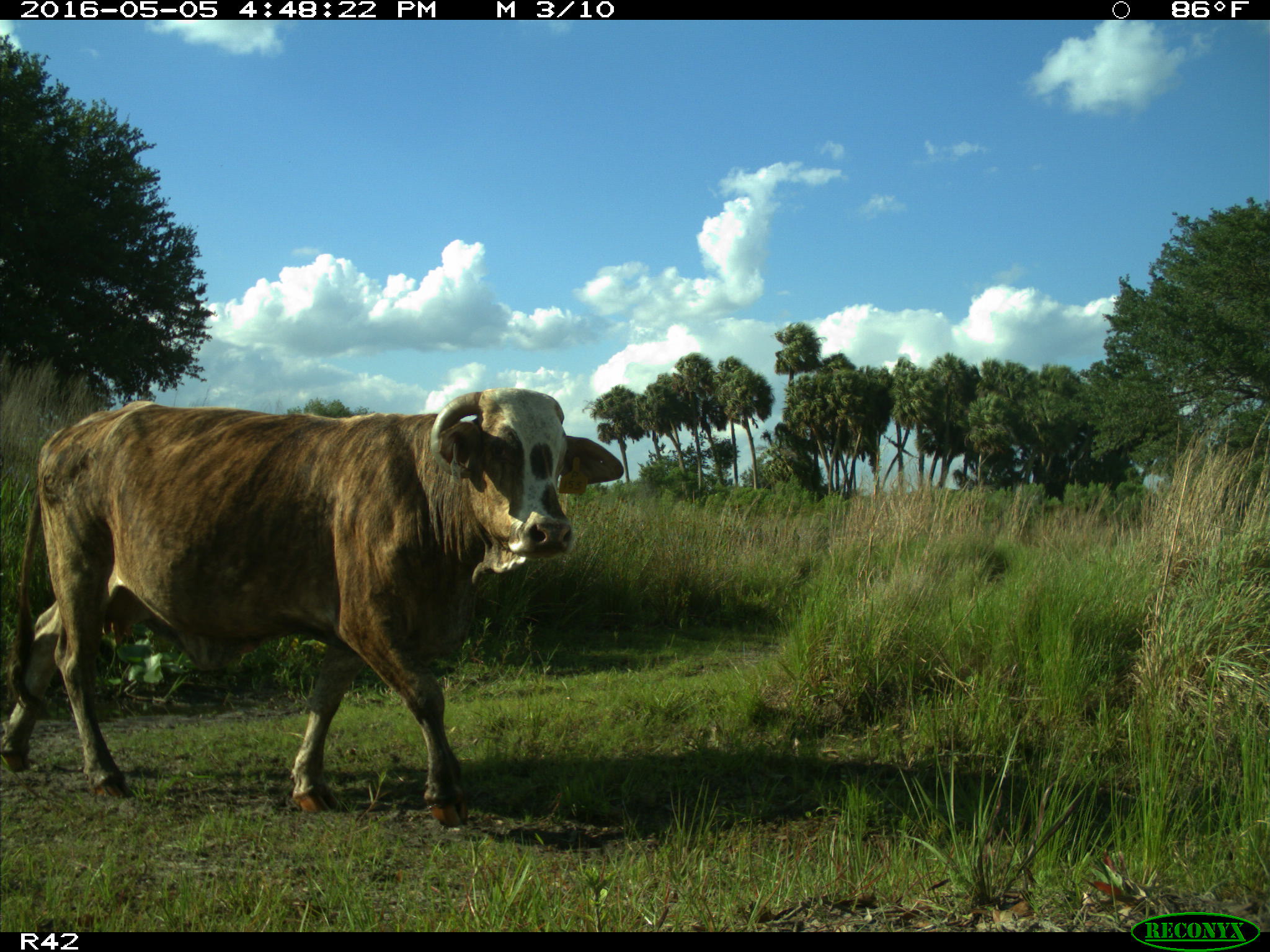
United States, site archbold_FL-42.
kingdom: Animalia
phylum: Chordata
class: Mammalia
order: Artiodactyla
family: Bovidae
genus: Bos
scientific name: Bos taurus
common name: domestic cow